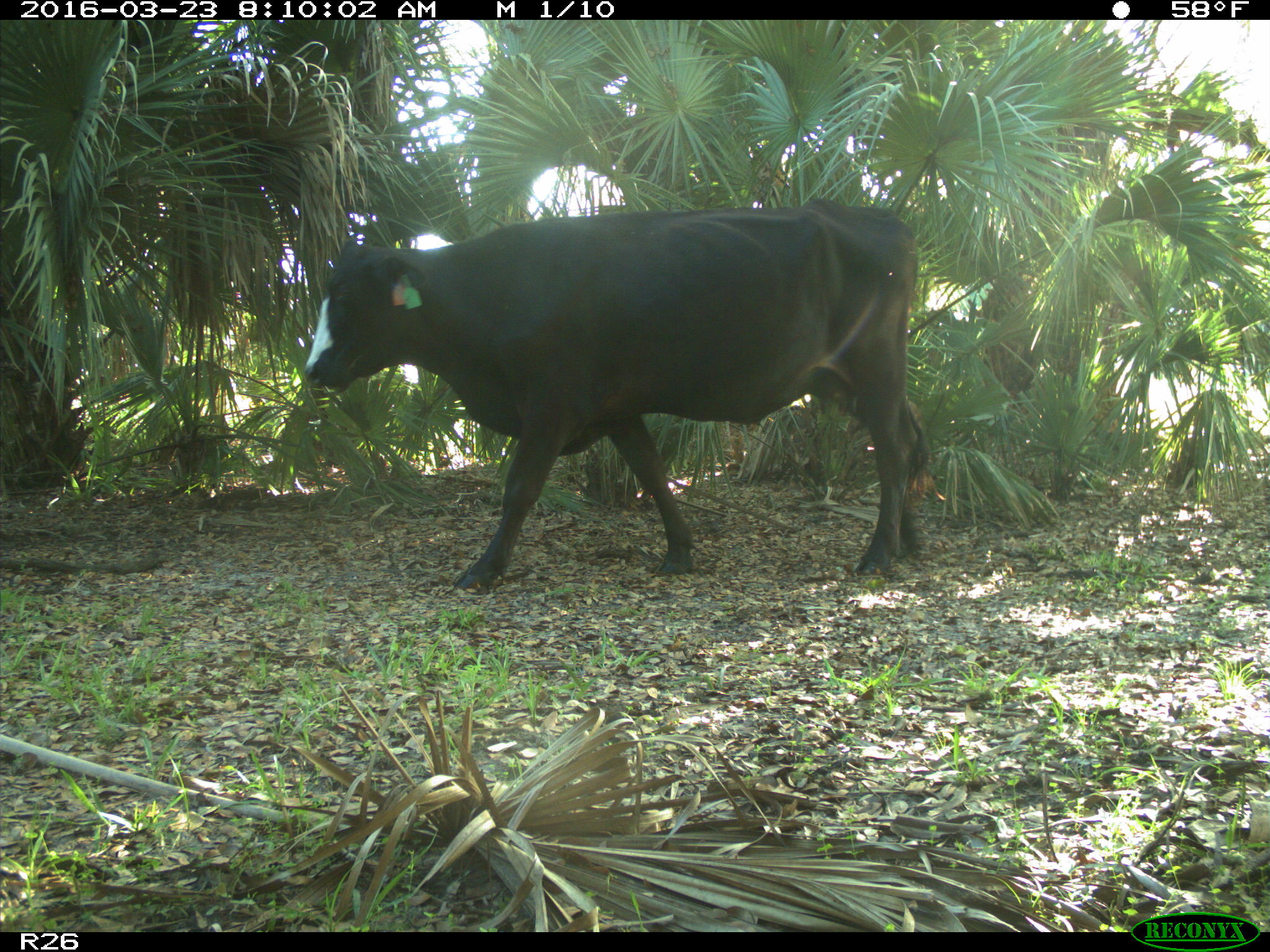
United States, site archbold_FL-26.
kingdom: Animalia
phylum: Chordata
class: Mammalia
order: Artiodactyla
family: Bovidae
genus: Bos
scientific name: Bos taurus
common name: domestic cow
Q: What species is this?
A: Bos taurus (domestic cow).